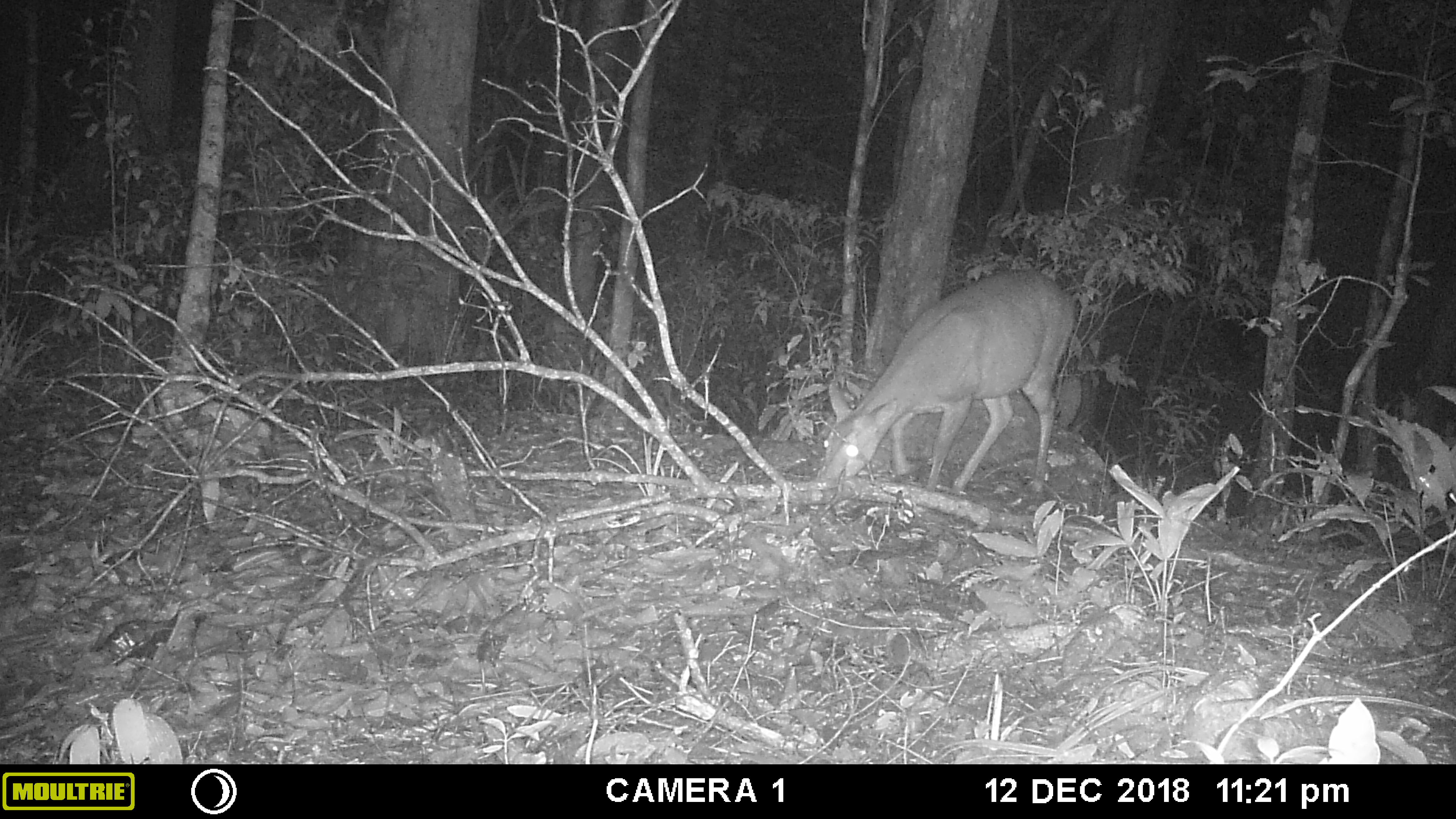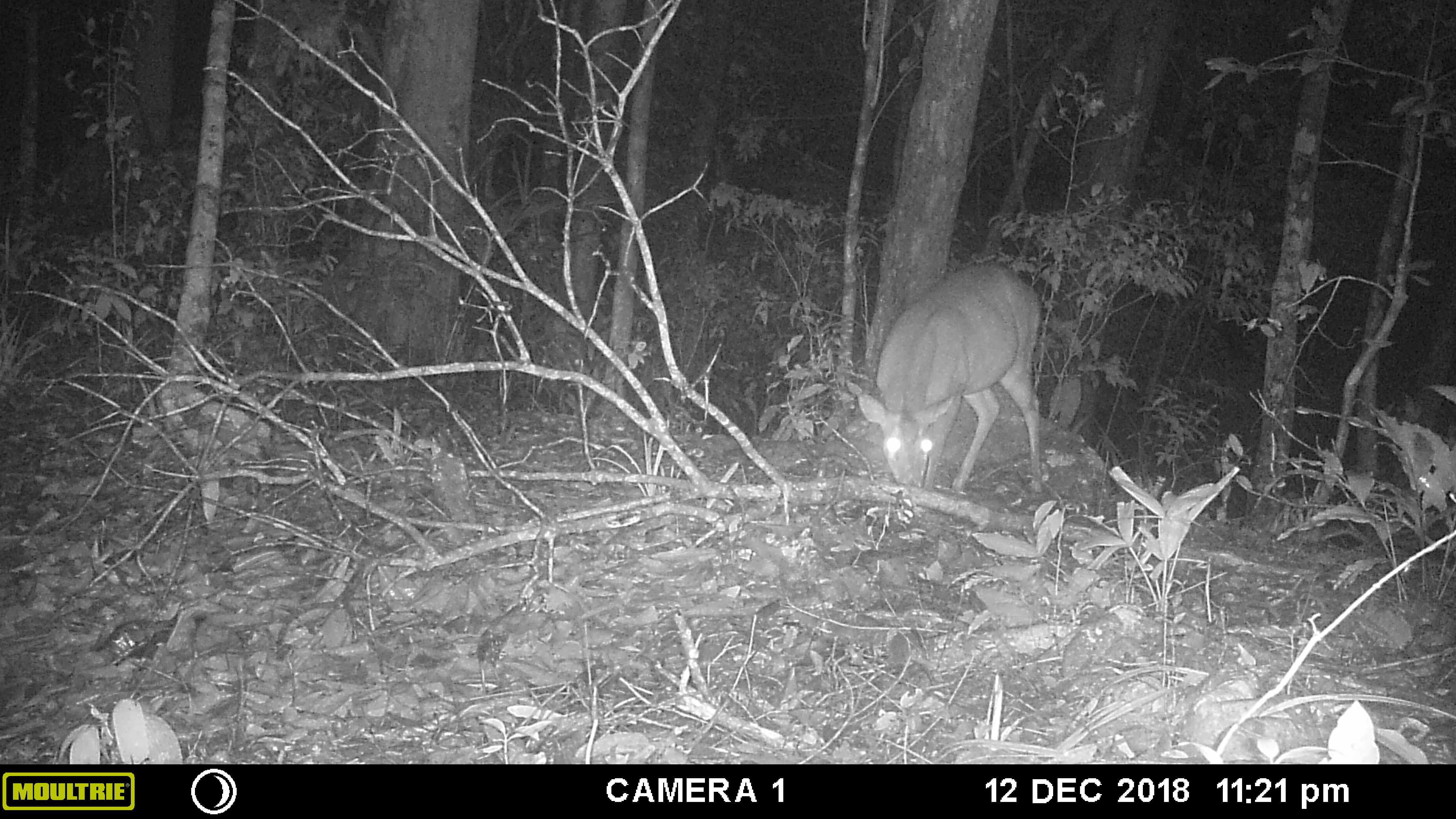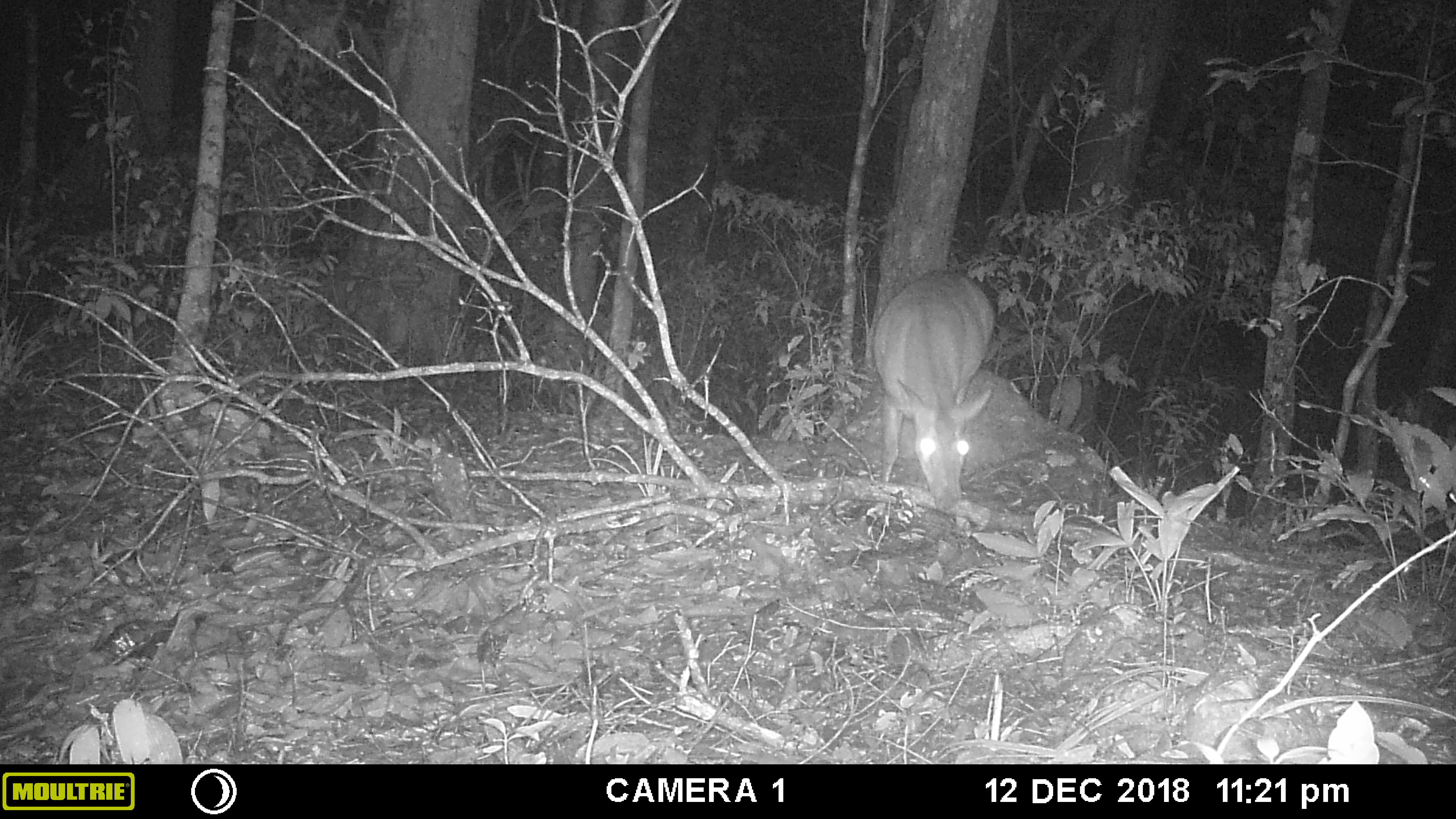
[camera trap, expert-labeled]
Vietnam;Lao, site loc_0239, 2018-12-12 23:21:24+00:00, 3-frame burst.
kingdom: Animalia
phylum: Chordata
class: Mammalia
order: Artiodactyla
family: Cervidae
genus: Muntiacus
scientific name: Muntiacus vuquangensis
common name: large-antlered muntjac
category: large antlered muntjac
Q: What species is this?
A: Large antlered muntjac (large-antlered muntjac) (Muntiacus vuquangensis).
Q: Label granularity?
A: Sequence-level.